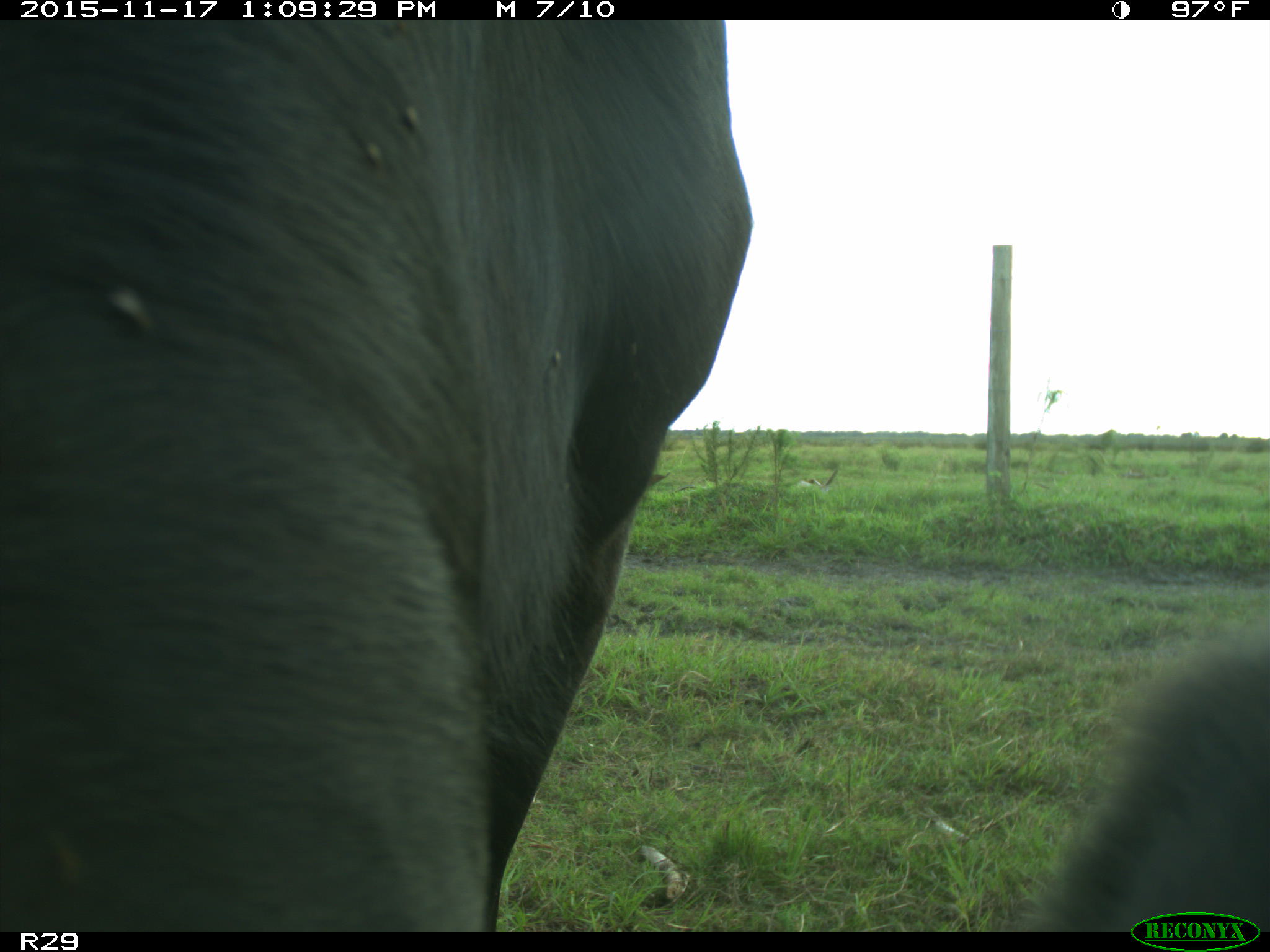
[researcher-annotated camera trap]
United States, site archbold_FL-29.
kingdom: Animalia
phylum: Chordata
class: Mammalia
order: Artiodactyla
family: Bovidae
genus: Bos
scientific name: Bos taurus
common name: domestic cow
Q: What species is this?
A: Bos taurus (domestic cow).